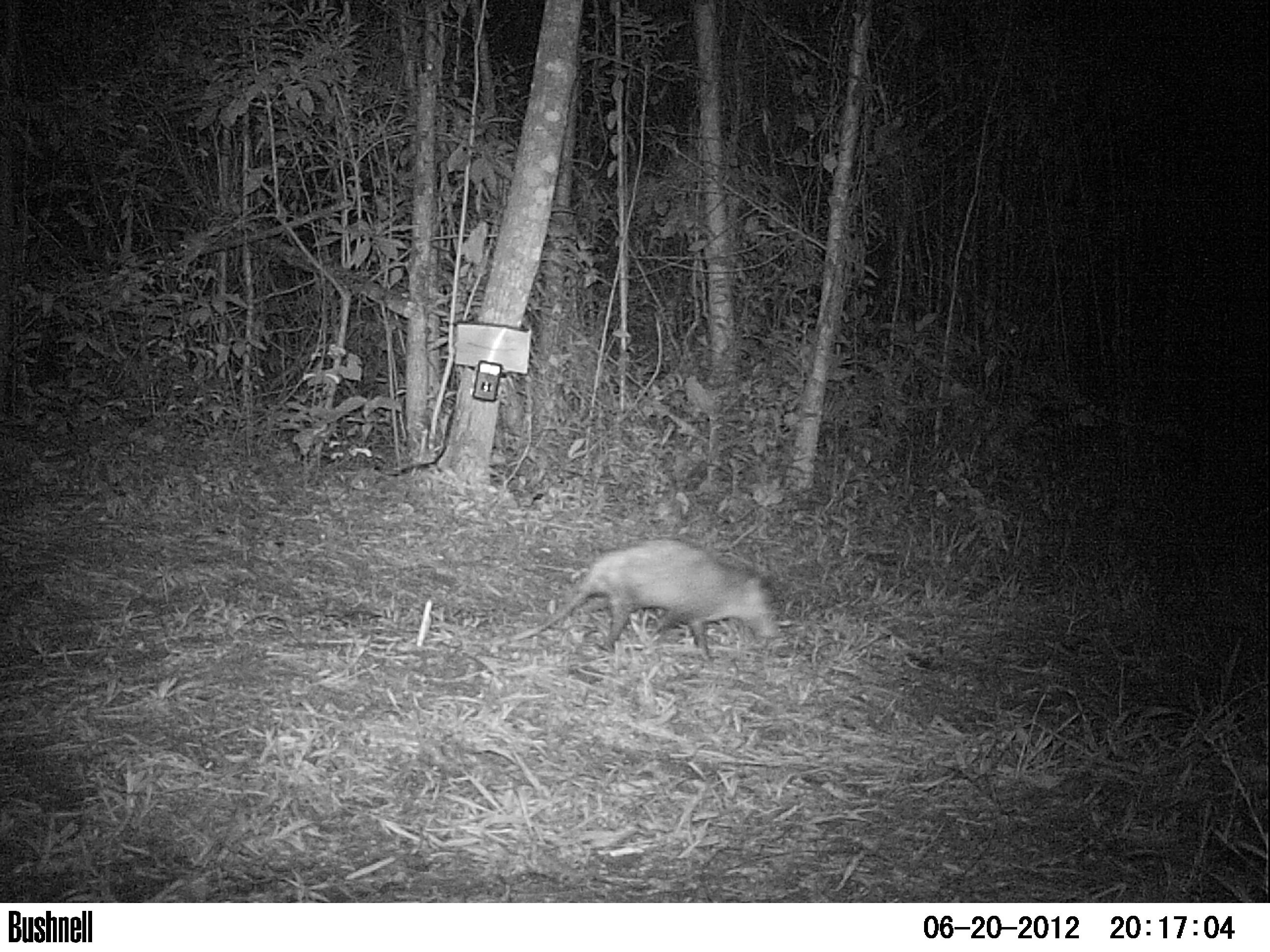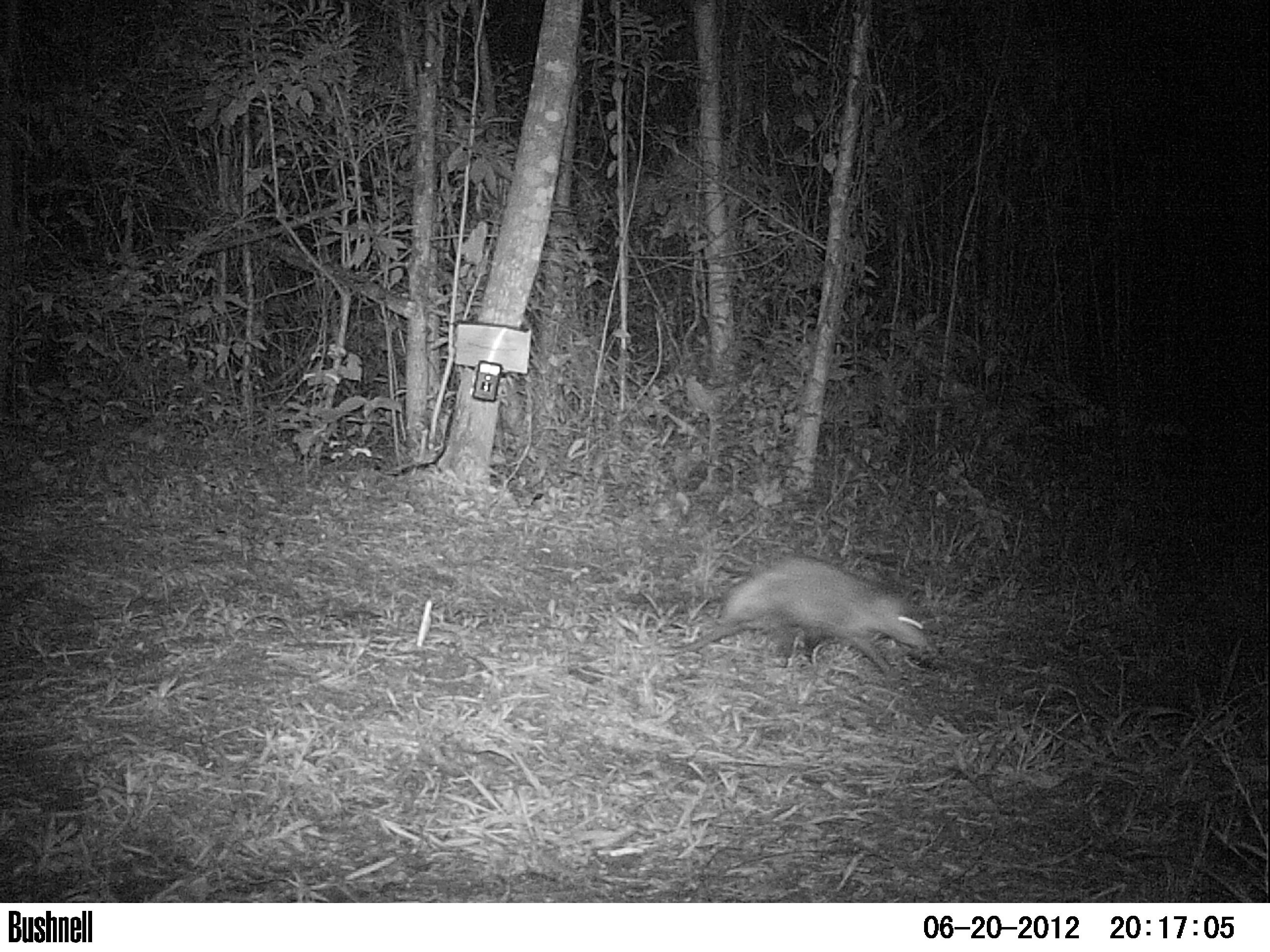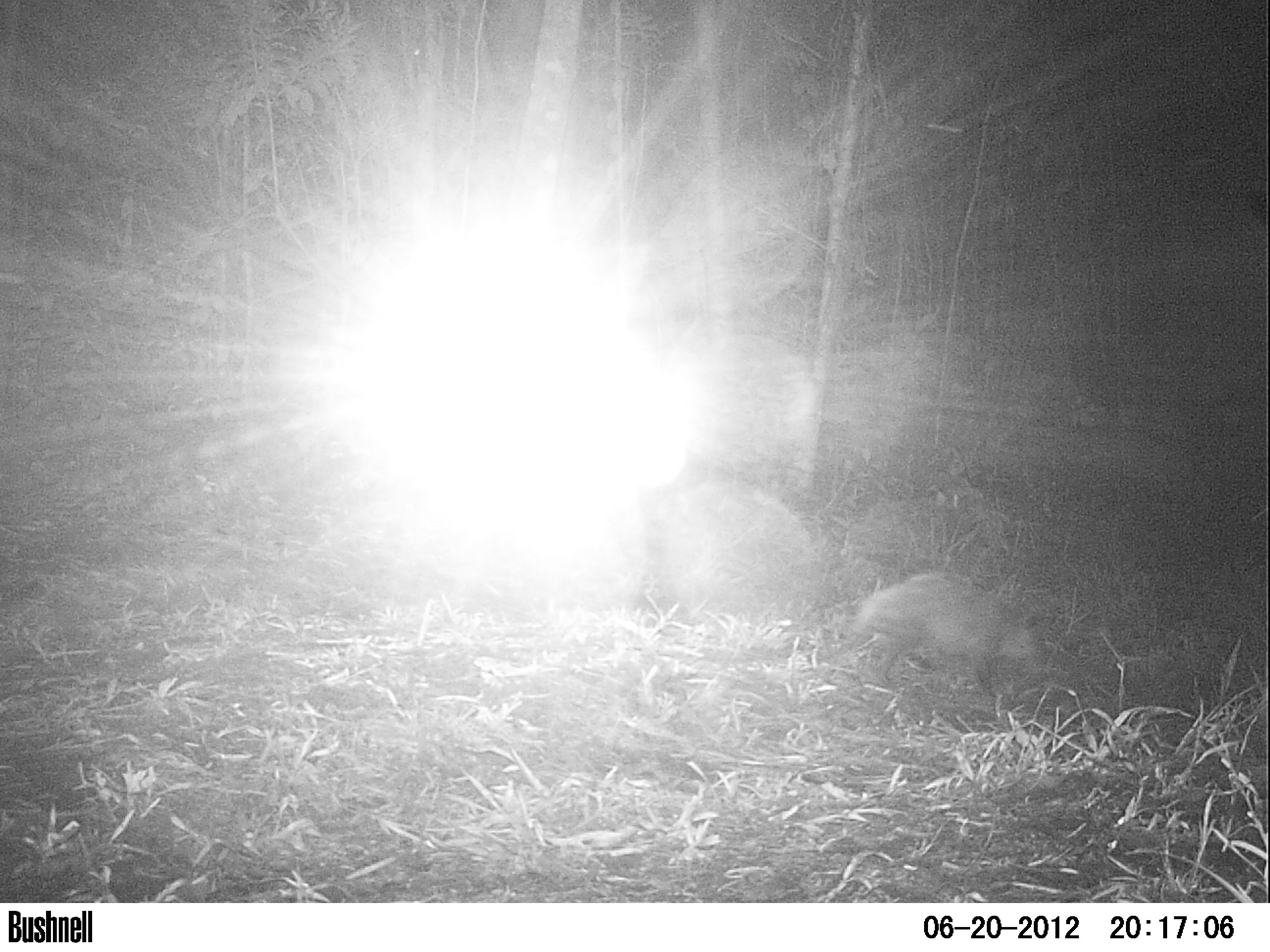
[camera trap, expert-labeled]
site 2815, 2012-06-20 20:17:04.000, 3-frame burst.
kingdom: Animalia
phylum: Chordata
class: Mammalia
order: Didelphimorphia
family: Didelphidae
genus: Didelphis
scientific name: Didelphis virginiana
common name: virginia opossum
Didelphis virginiana (virginia opossum), count 1, age adult.